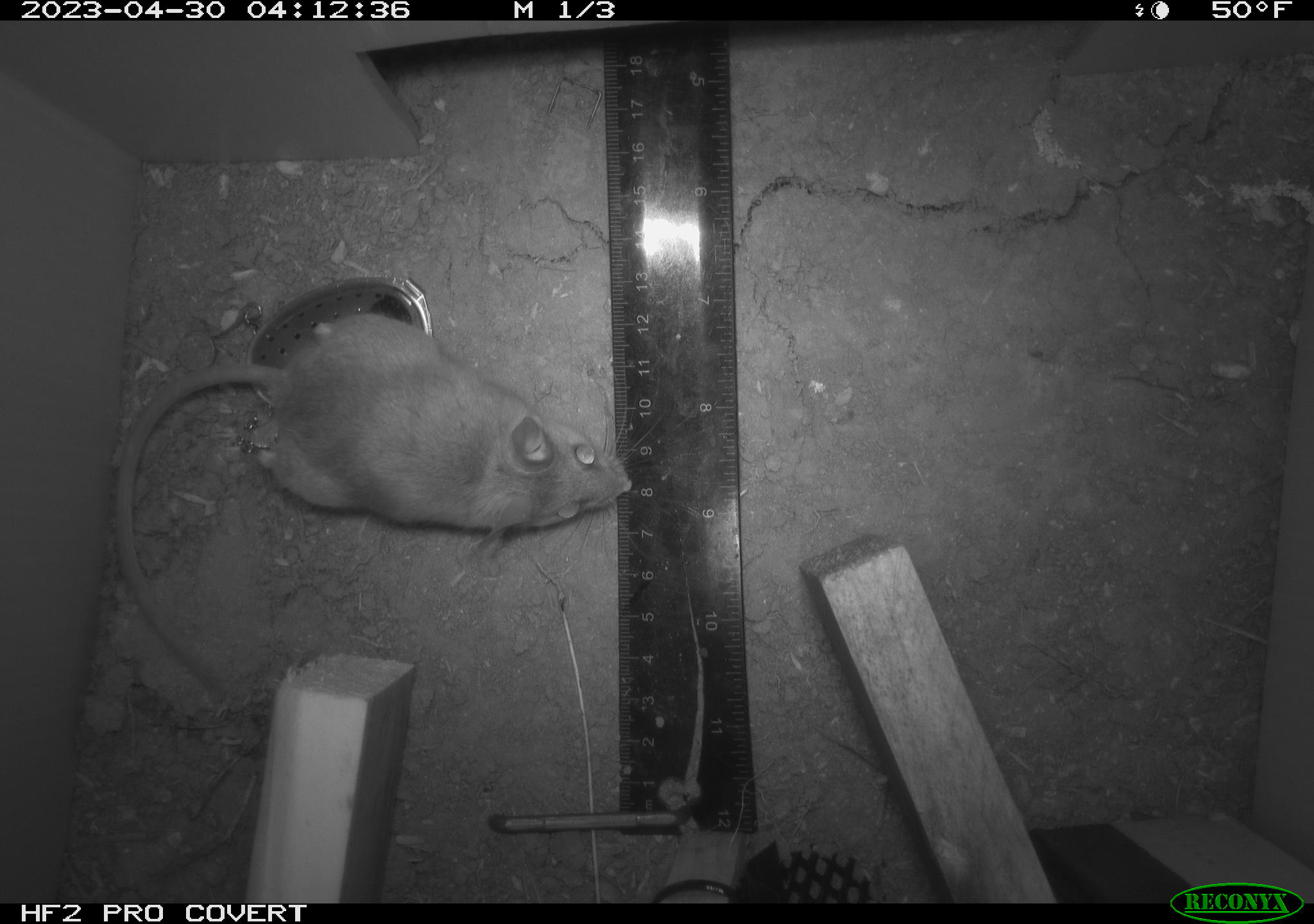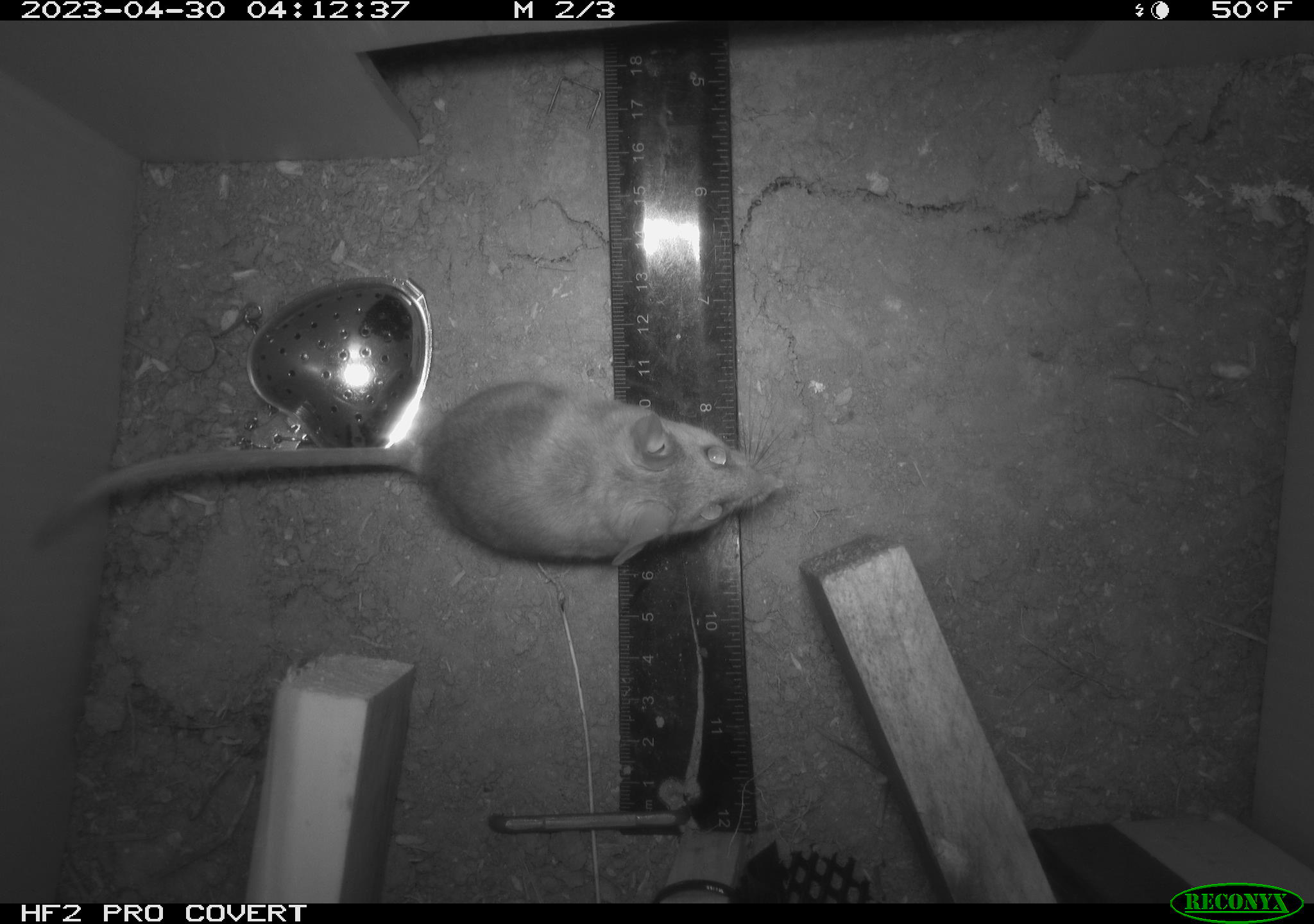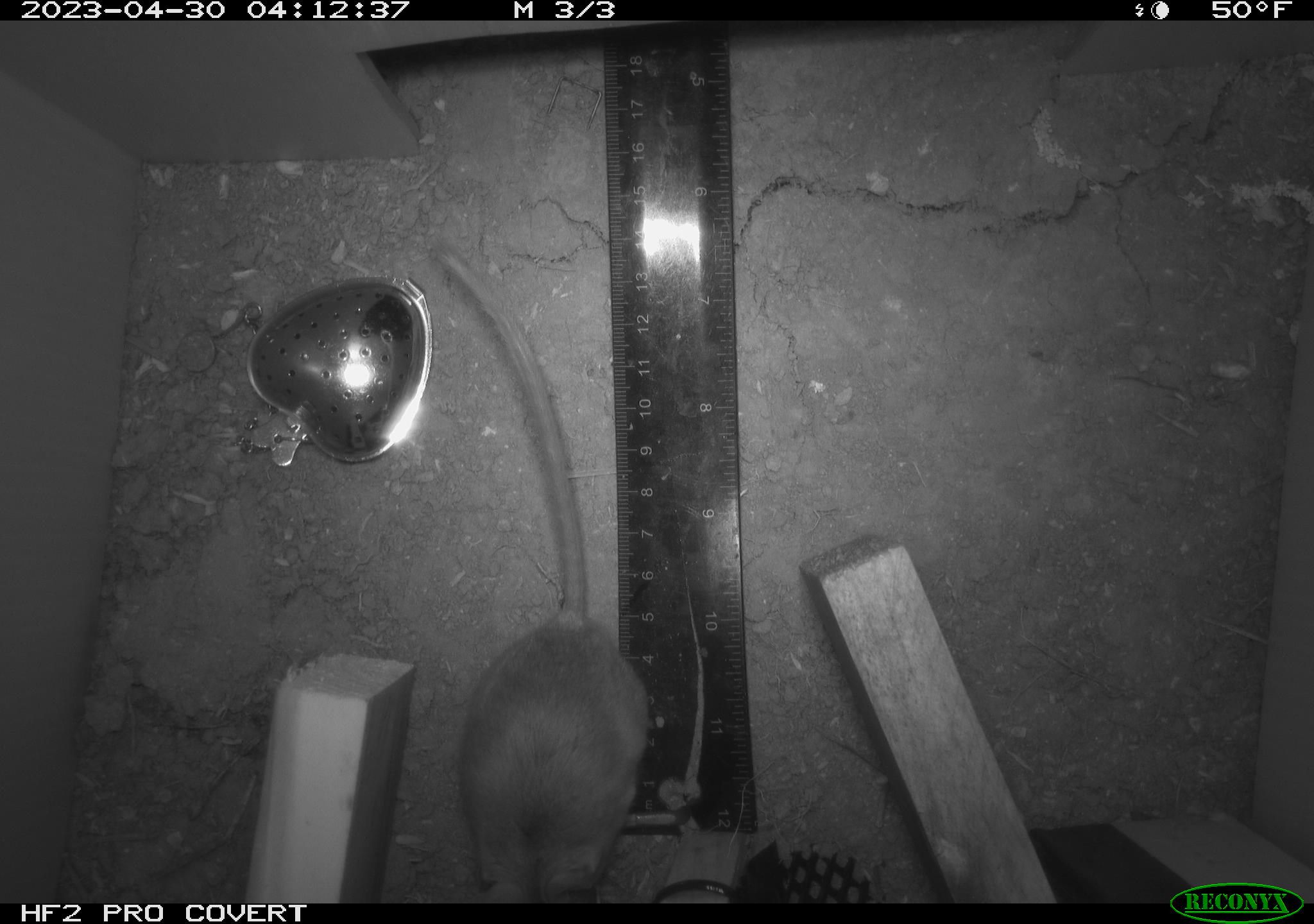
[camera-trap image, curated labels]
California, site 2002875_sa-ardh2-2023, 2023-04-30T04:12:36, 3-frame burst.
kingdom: Animalia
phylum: Chordata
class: Mammalia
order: Rodentia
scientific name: Rodentia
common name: mouse species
Mouse species (Rodentia).